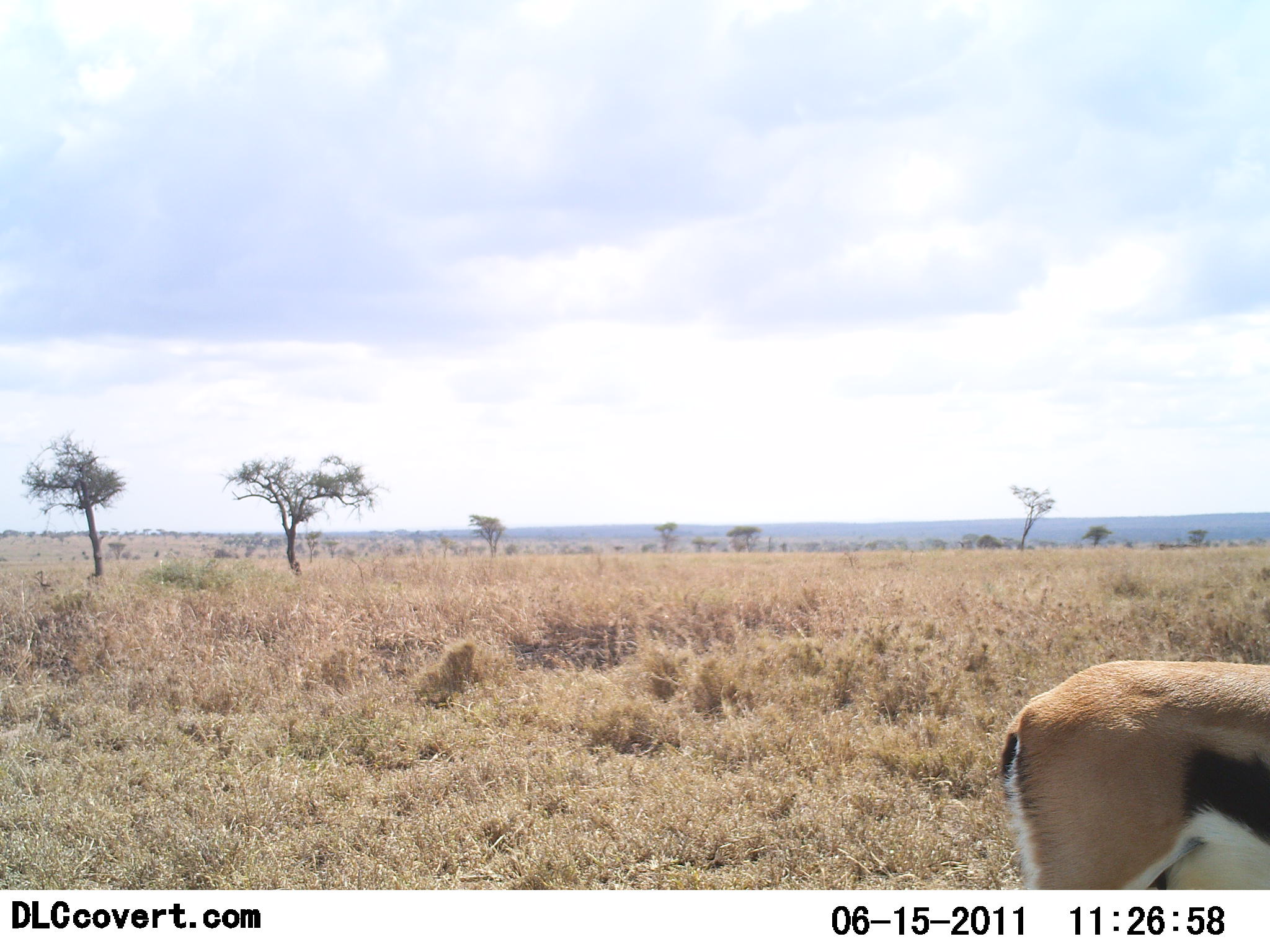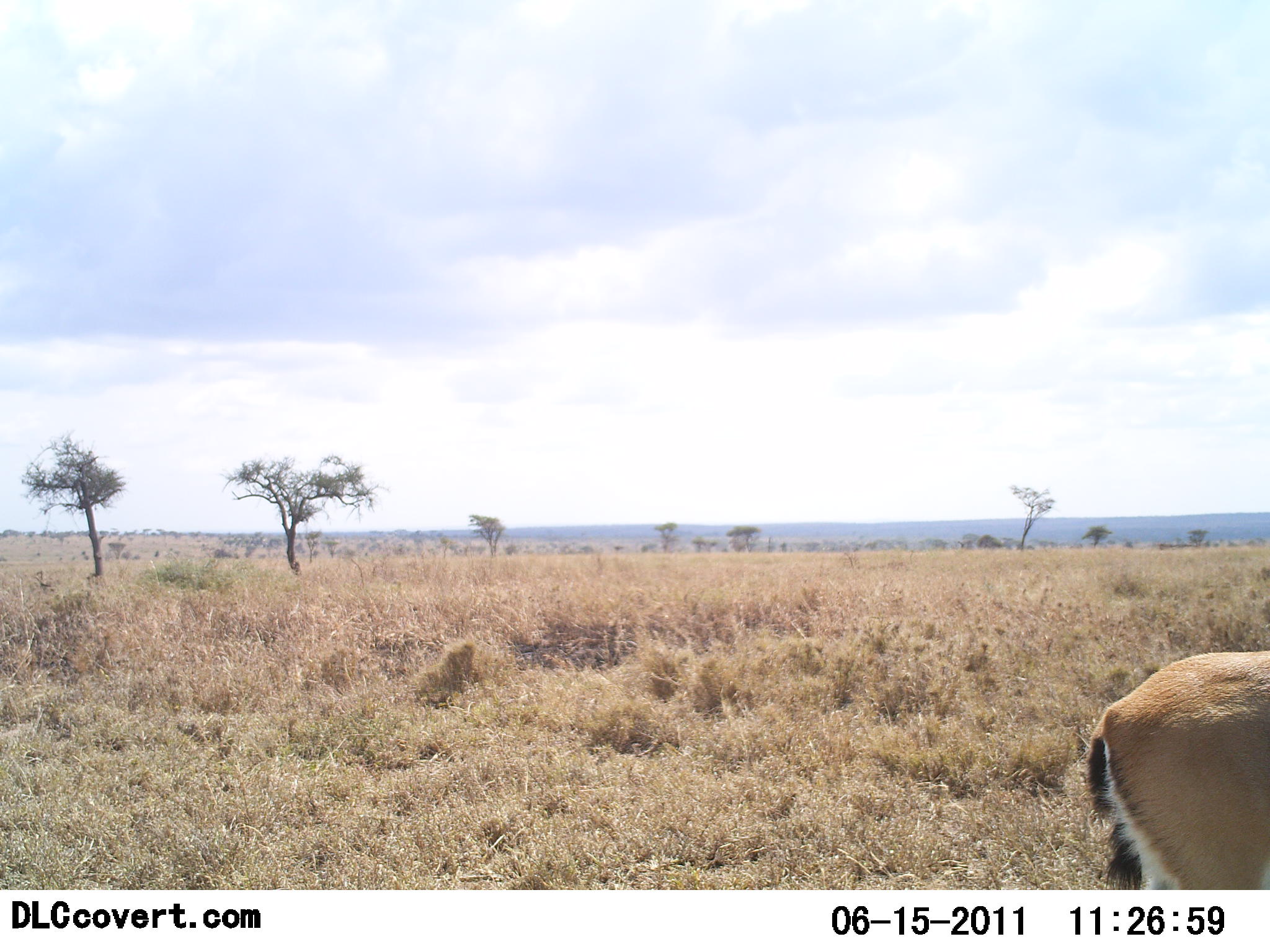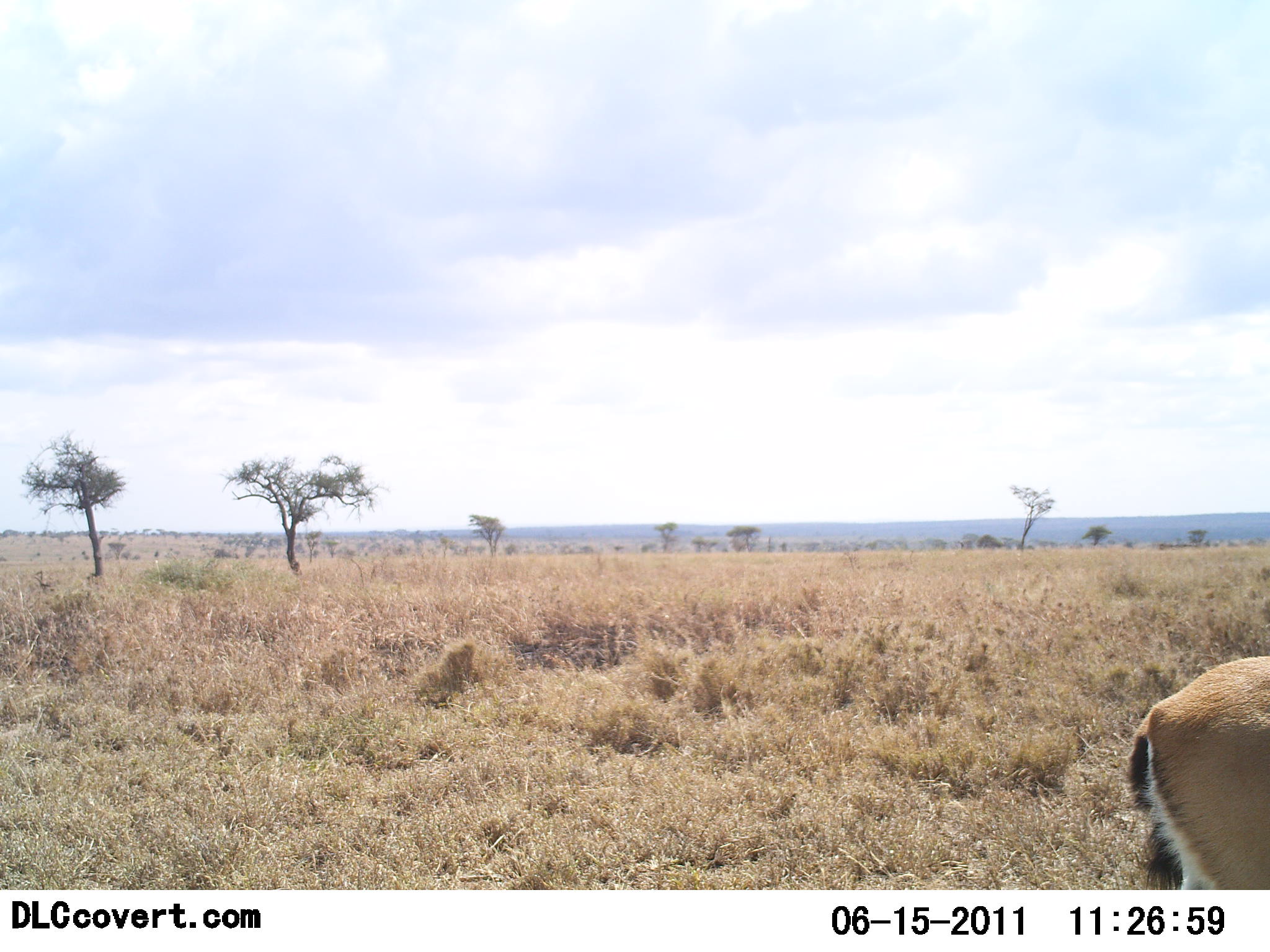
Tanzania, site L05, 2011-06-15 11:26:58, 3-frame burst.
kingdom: Animalia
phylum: Chordata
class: Mammalia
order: Artiodactyla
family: Bovidae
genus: Eudorcas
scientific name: Eudorcas thomsonii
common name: thomson's gazelle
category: gazellethomsons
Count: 1.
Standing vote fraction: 10%.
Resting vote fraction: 0%.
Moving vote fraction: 90%.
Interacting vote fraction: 0%.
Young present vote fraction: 0%.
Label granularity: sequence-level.